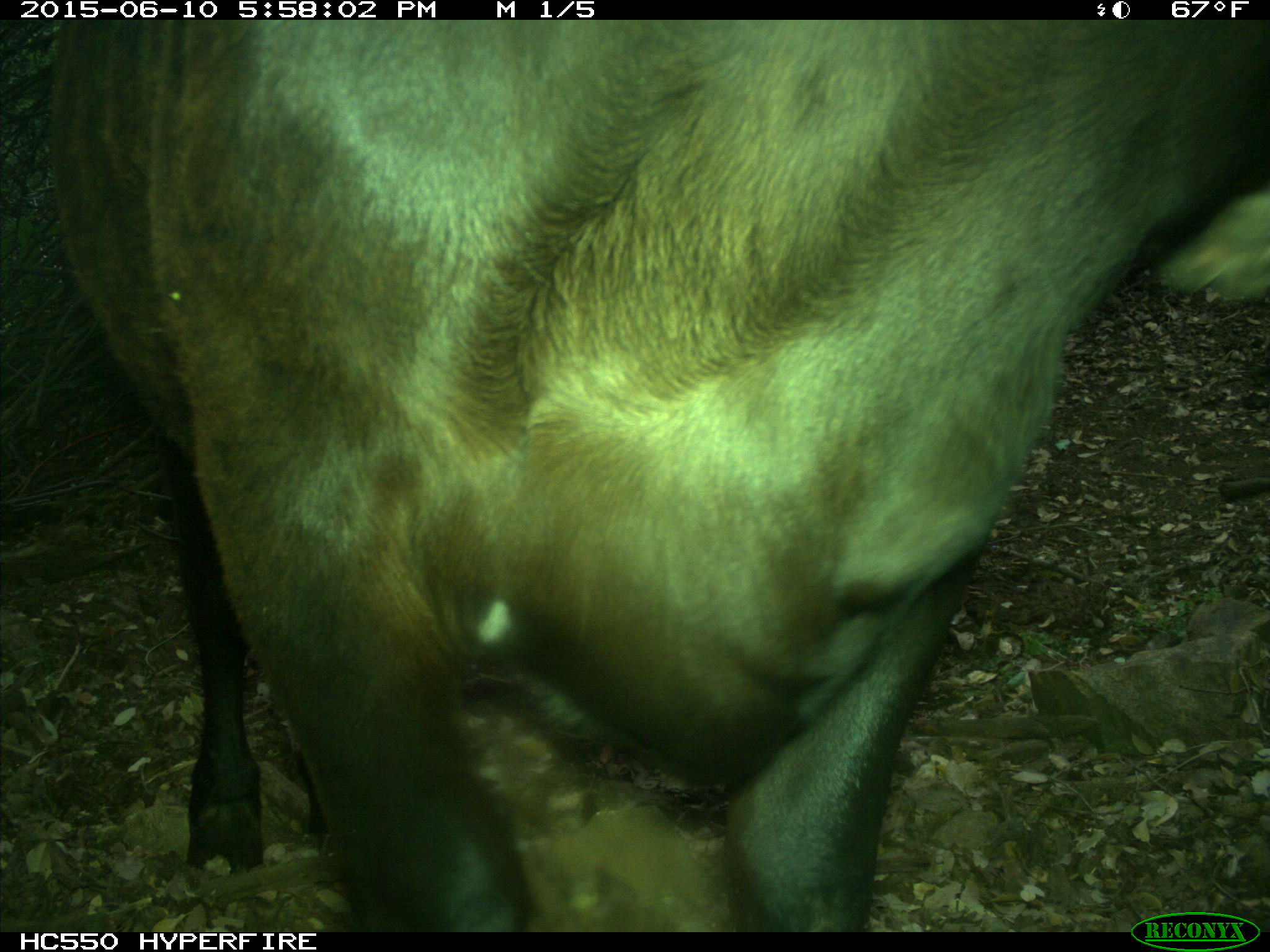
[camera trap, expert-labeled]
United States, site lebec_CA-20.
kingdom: Animalia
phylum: Chordata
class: Mammalia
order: Artiodactyla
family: Bovidae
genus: Bos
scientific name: Bos taurus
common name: domestic cow